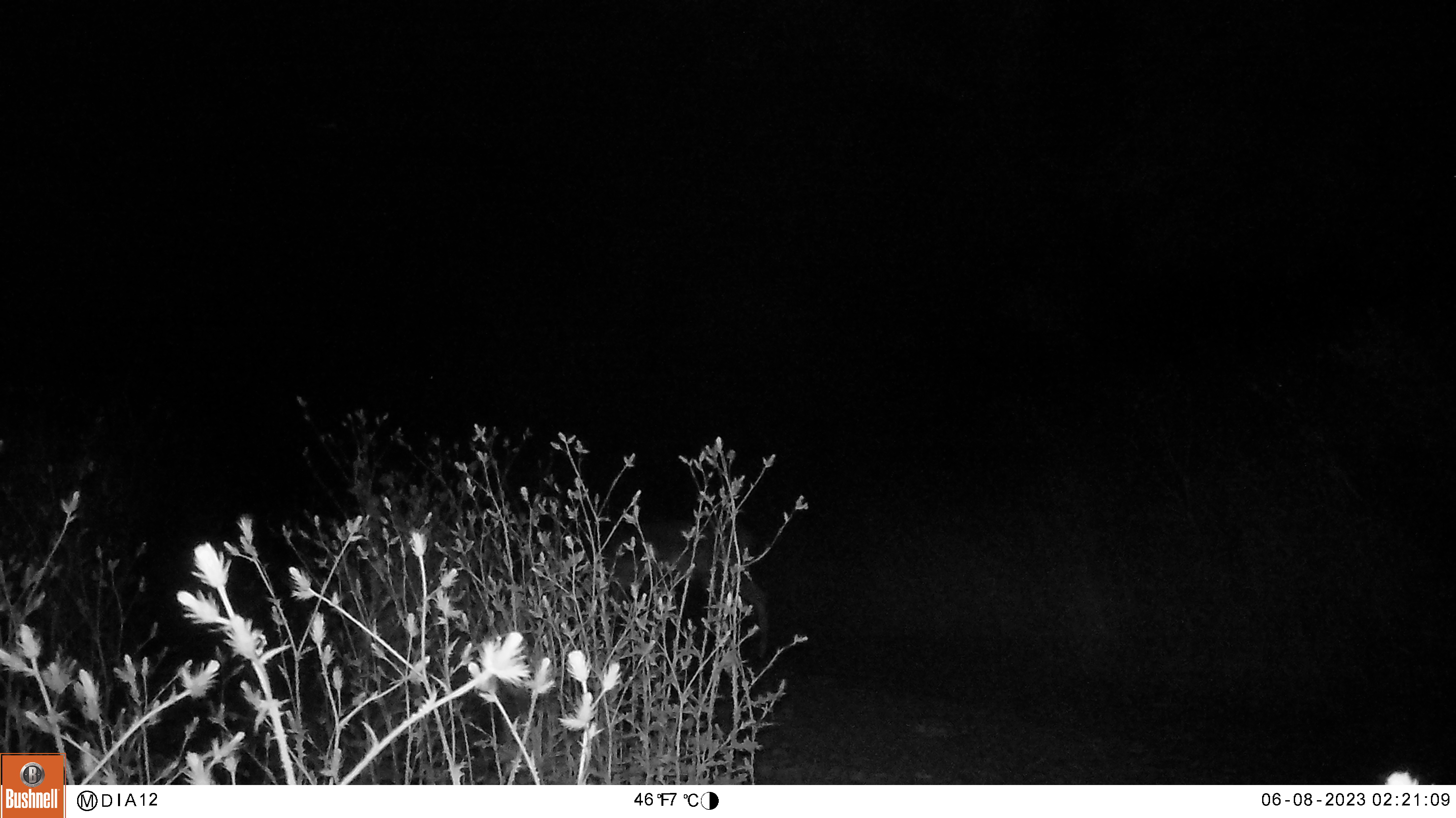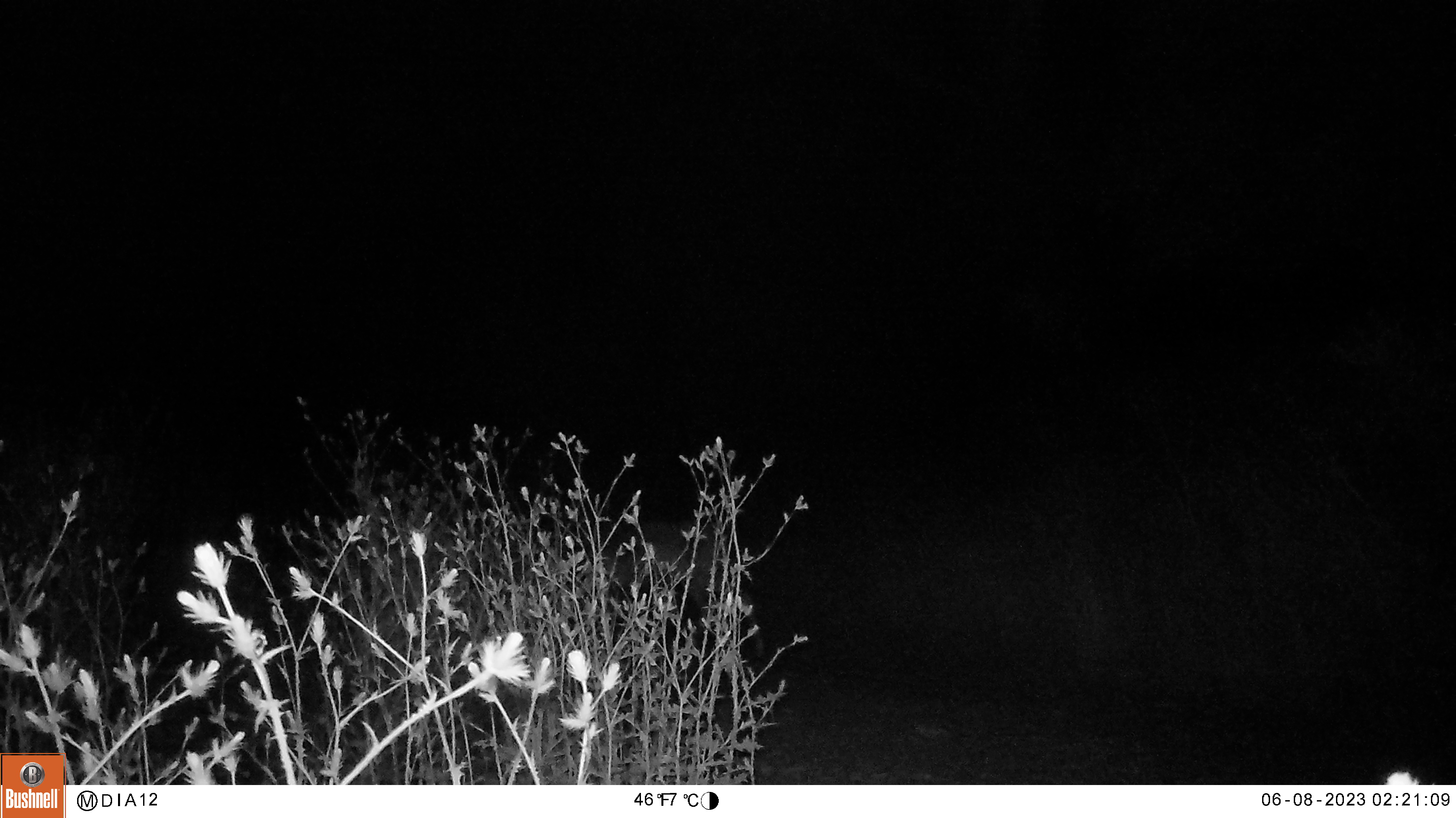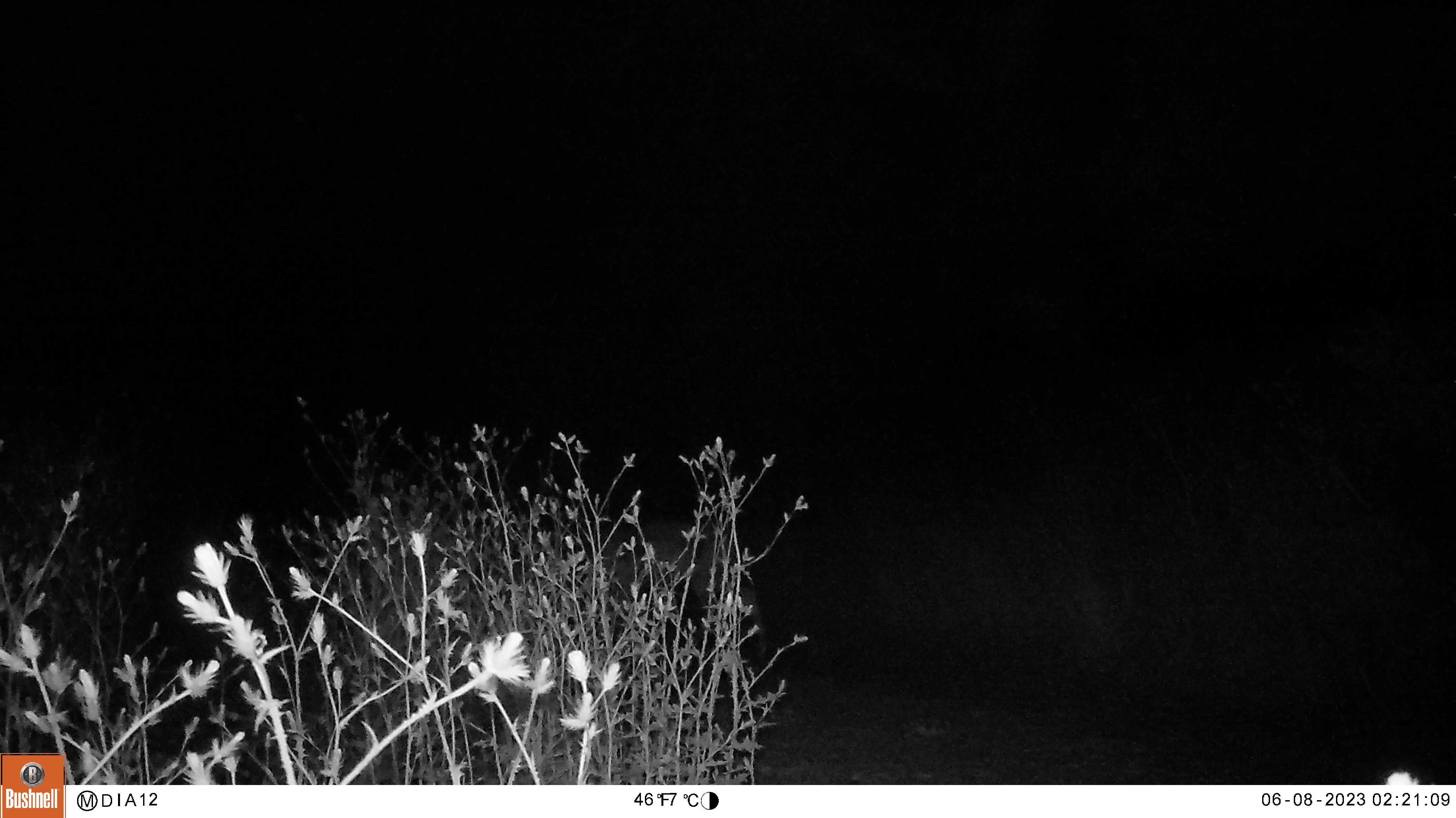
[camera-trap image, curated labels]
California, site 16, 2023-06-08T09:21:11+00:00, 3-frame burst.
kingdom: Animalia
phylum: Chordata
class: Mammalia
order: Artiodactyla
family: Cervidae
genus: Odocoileus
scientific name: Odocoileus hemionus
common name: mule deer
Mule deer (Odocoileus hemionus).